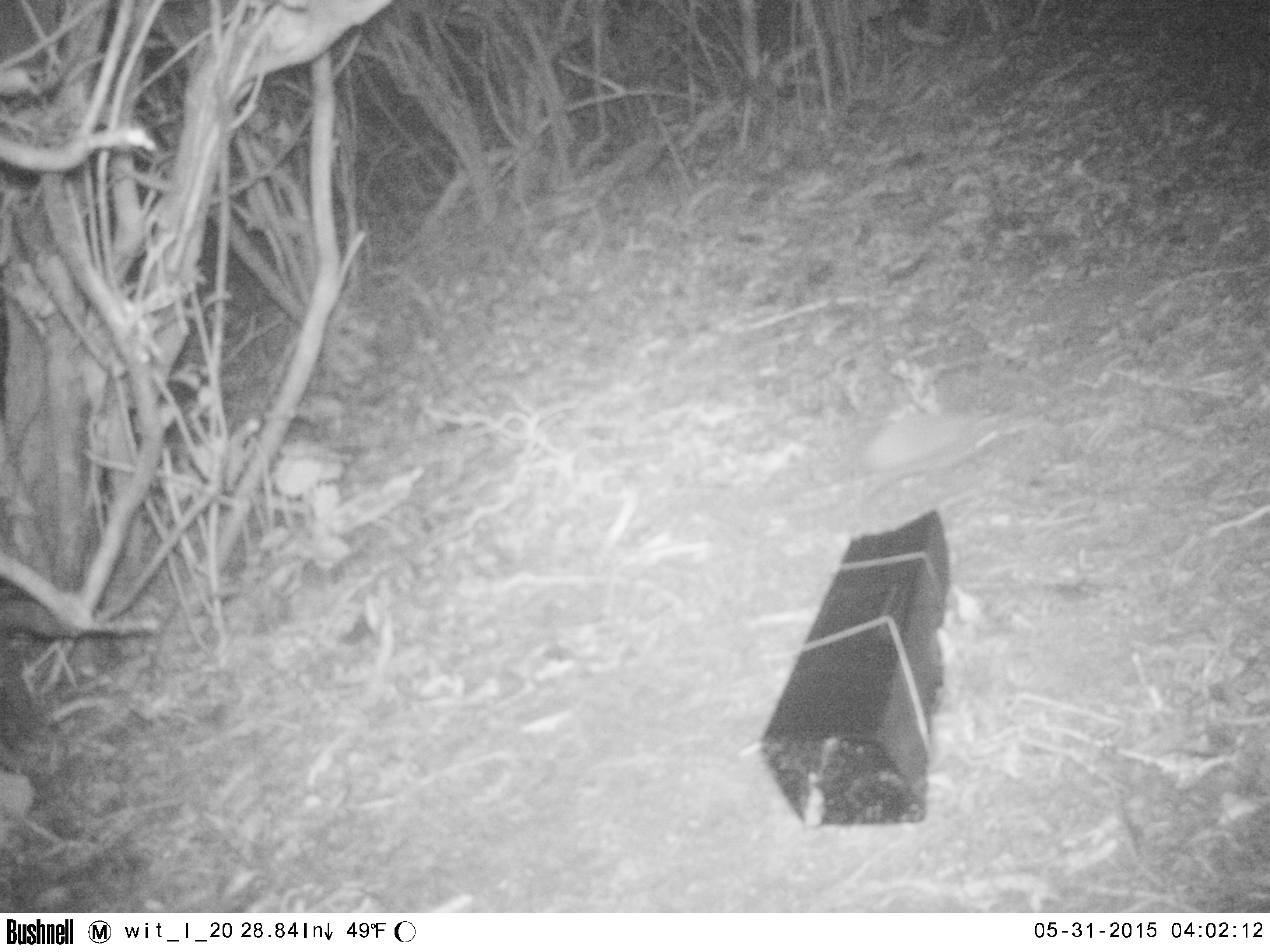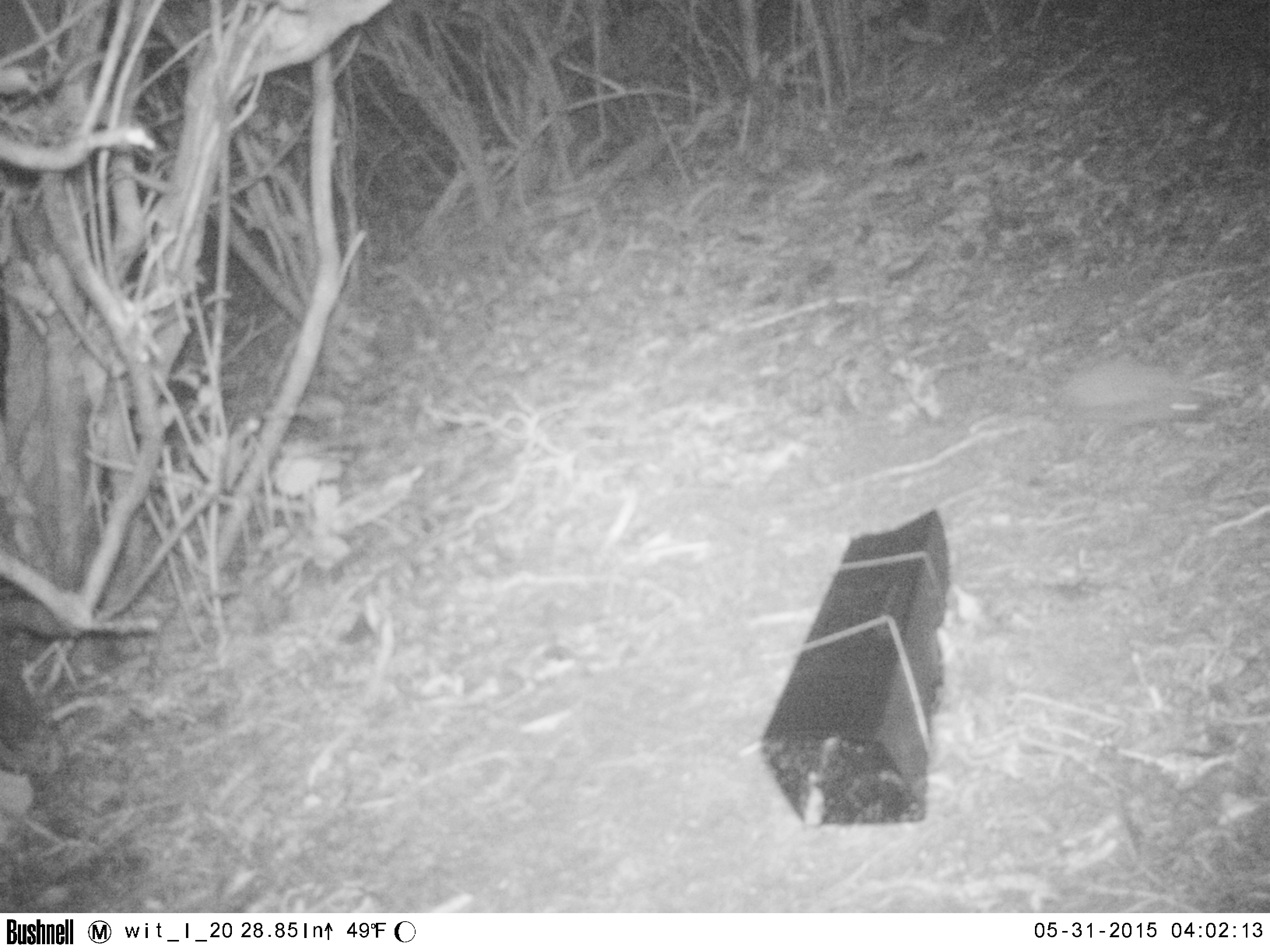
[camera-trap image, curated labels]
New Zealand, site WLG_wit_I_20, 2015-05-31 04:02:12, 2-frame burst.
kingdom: Animalia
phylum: Chordata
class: Mammalia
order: Eulipotyphla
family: Erinaceidae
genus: Erinaceus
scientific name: Erinaceus europaeus europaeus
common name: european hedgehog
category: hedgehog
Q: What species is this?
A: Hedgehog (european hedgehog) (Erinaceus europaeus europaeus).